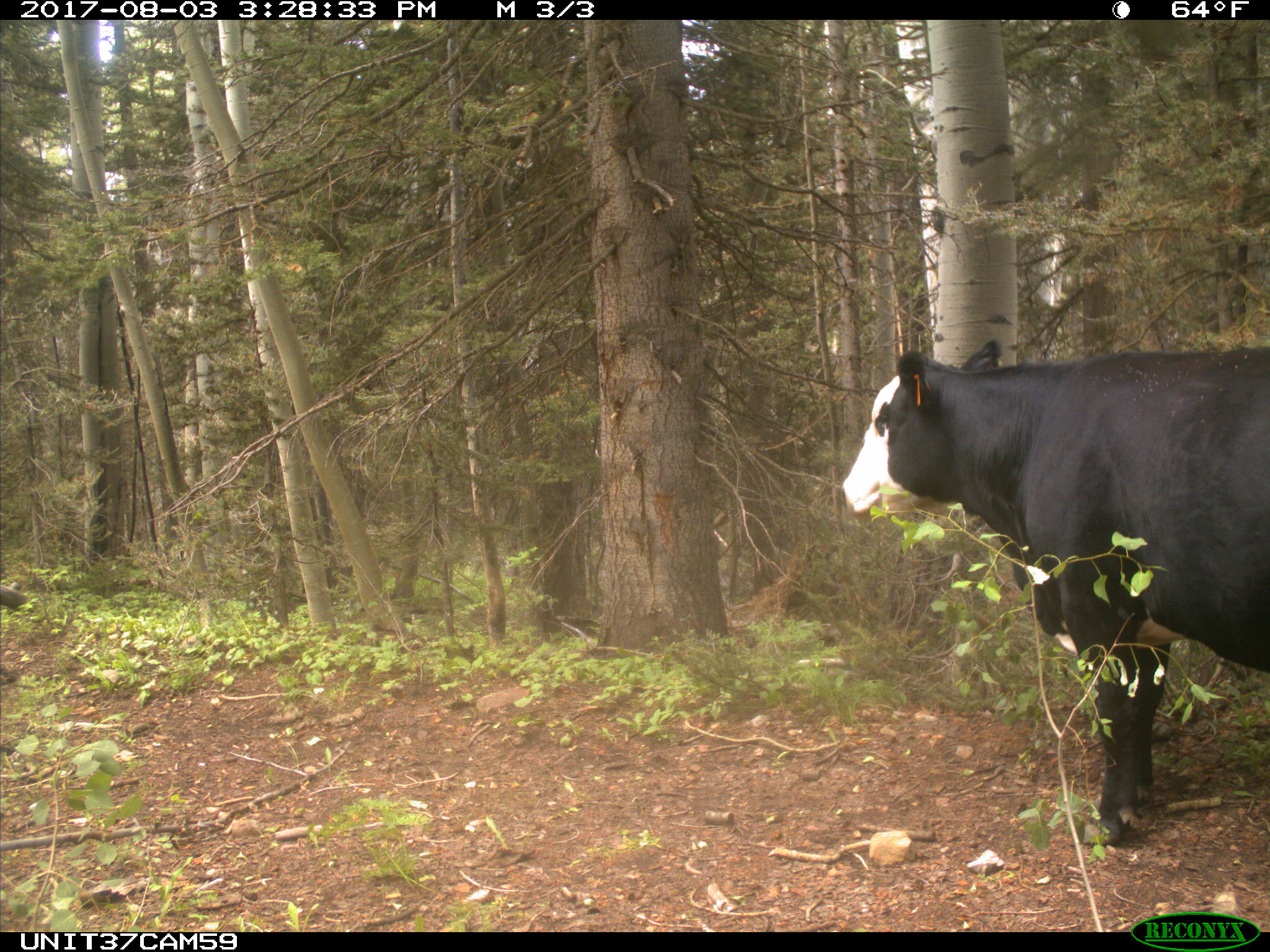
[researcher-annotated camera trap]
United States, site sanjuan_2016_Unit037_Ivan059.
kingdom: Animalia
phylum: Chordata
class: Mammalia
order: Artiodactyla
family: Bovidae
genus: Bos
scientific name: Bos taurus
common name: domestic cow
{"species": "Bos taurus (domestic cow)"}